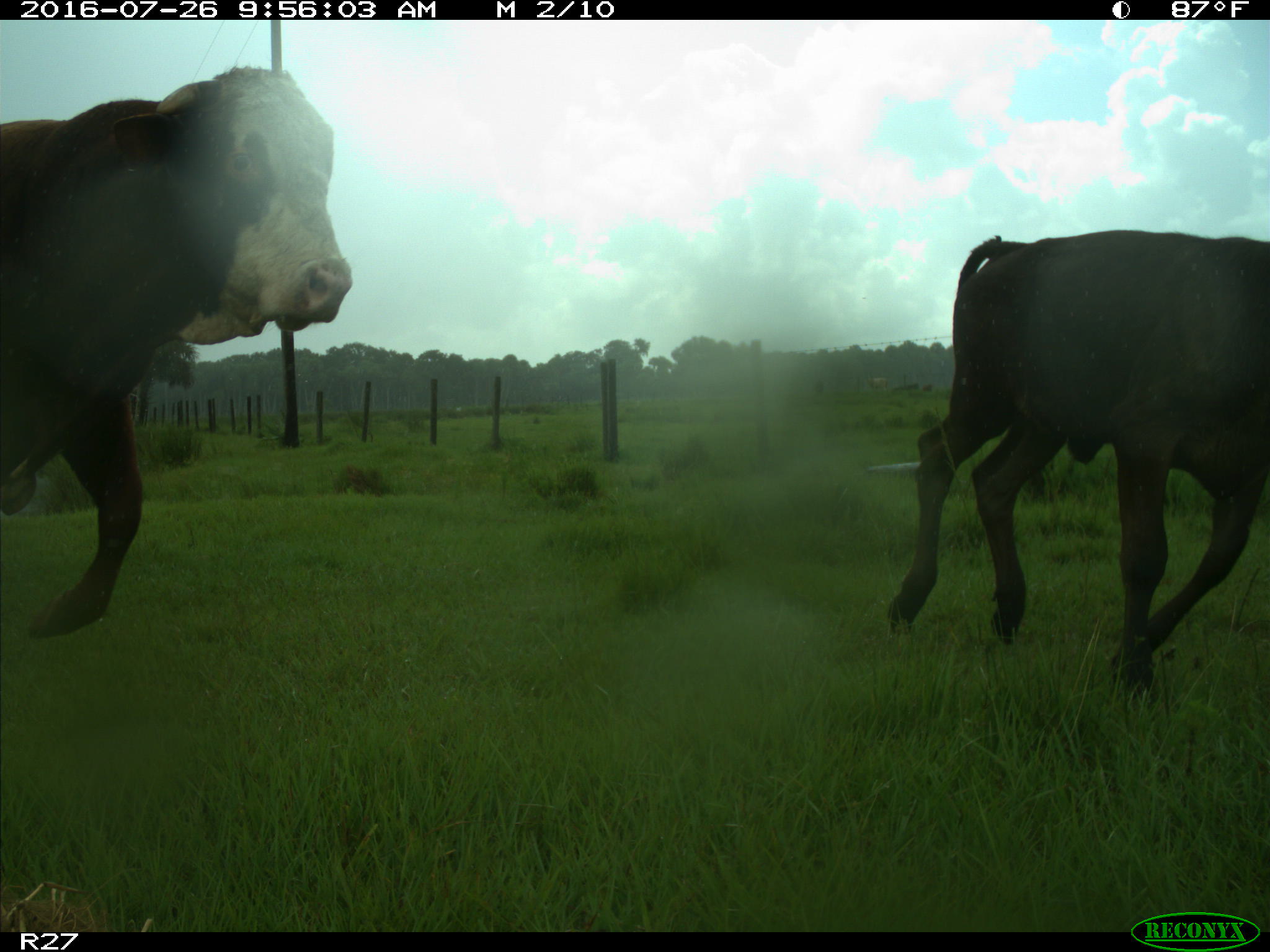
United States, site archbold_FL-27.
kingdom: Animalia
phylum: Chordata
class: Mammalia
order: Artiodactyla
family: Bovidae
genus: Bos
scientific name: Bos taurus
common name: domestic cow